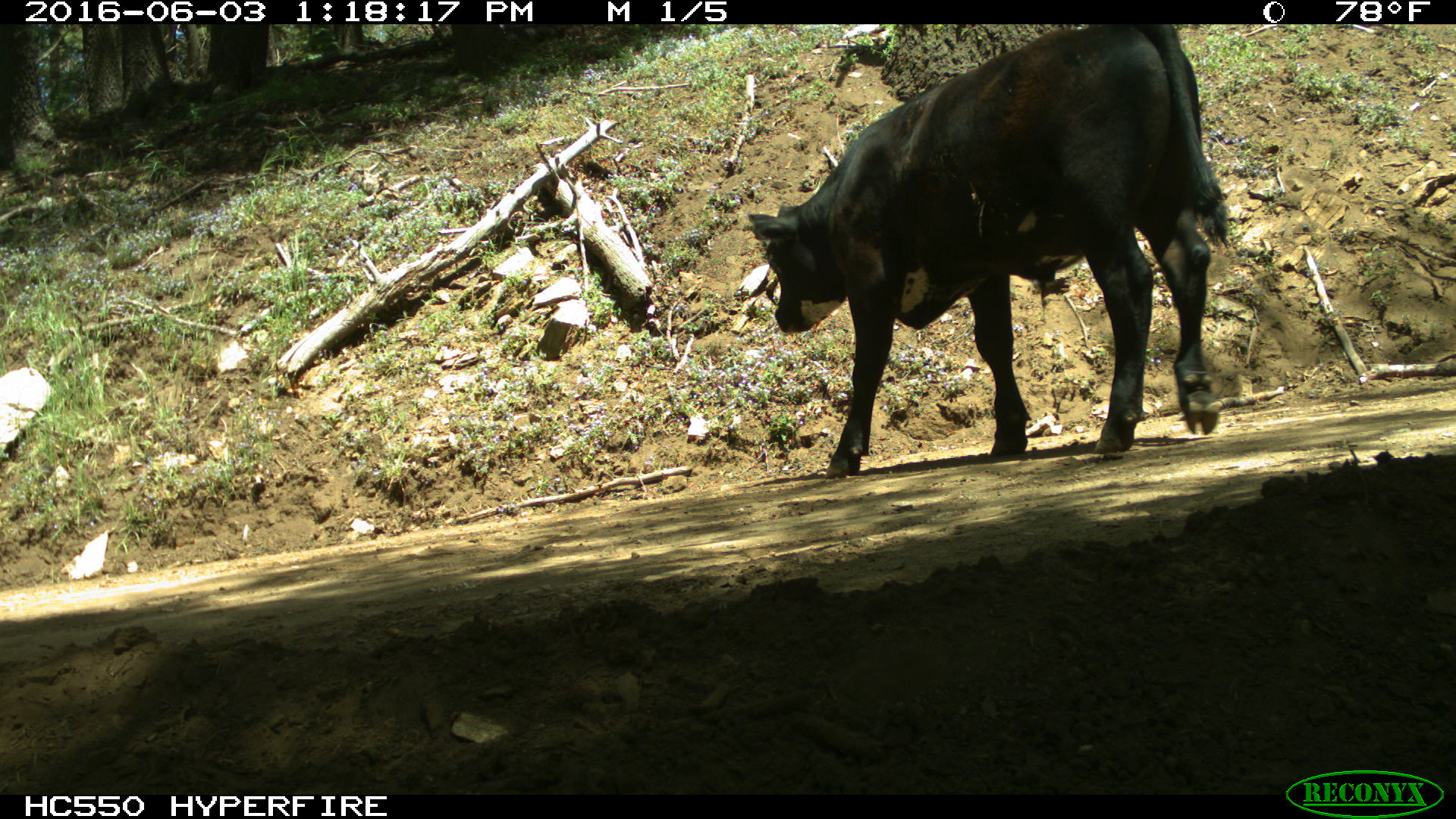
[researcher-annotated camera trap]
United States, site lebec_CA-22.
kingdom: Animalia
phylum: Chordata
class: Mammalia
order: Artiodactyla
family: Bovidae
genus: Bos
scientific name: Bos taurus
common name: domestic cow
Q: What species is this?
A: Bos taurus (domestic cow).